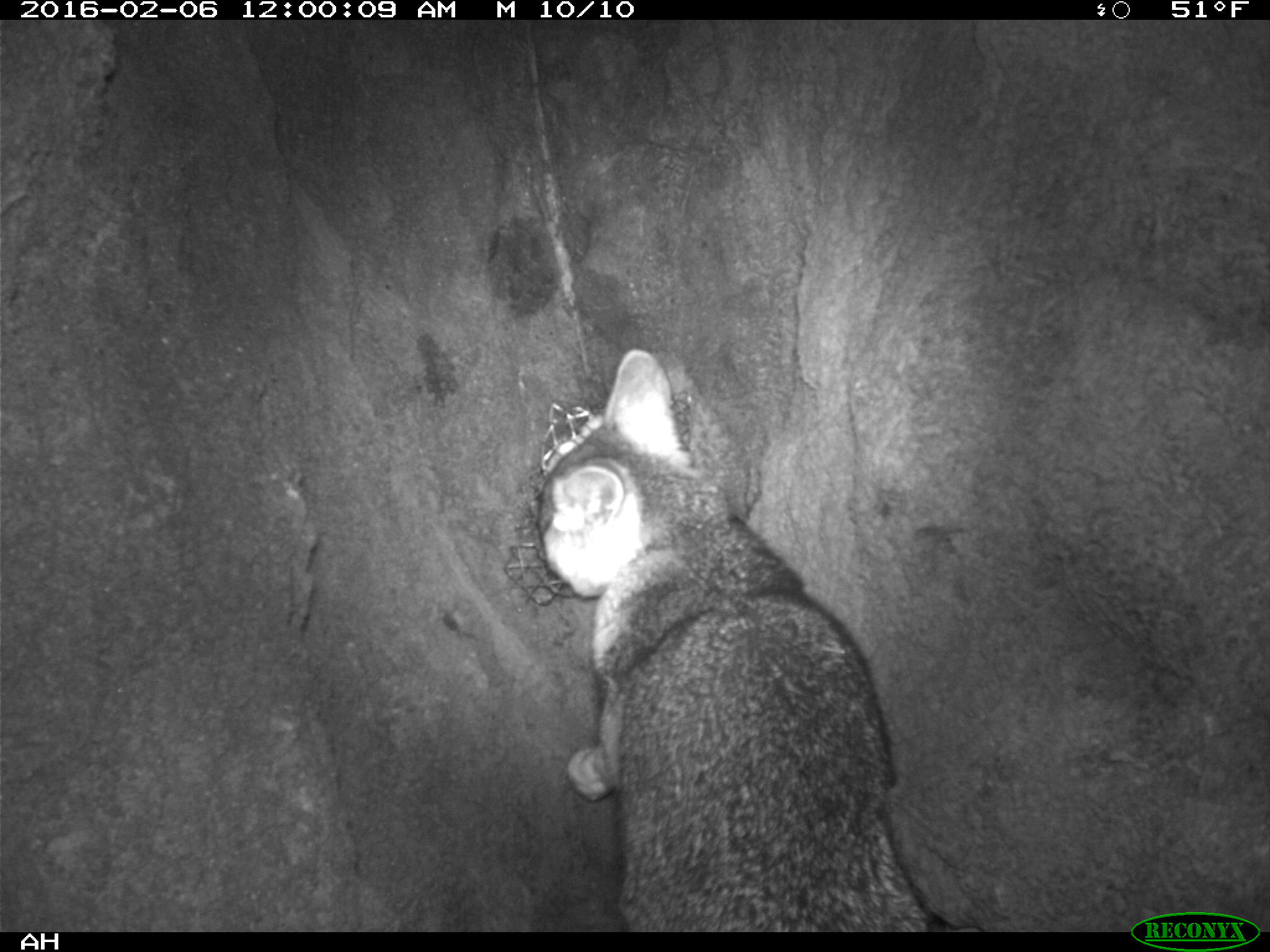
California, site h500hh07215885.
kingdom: Animalia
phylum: Chordata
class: Mammalia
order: Carnivora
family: Canidae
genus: Urocyon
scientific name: Urocyon littoralis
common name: island fox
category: fox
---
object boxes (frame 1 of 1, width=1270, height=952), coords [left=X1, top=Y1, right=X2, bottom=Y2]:
fox: [left=531, top=348, right=978, bottom=932]